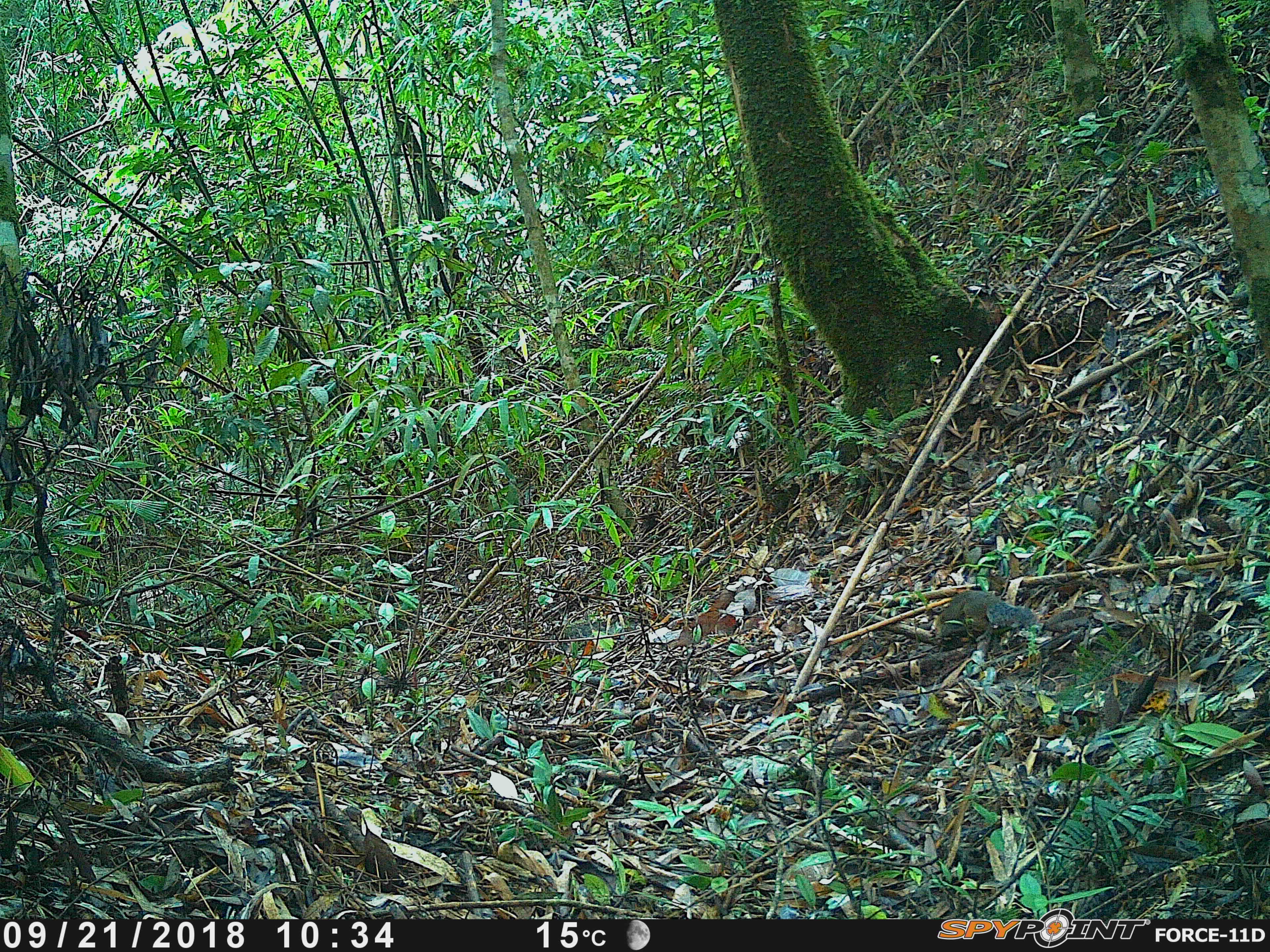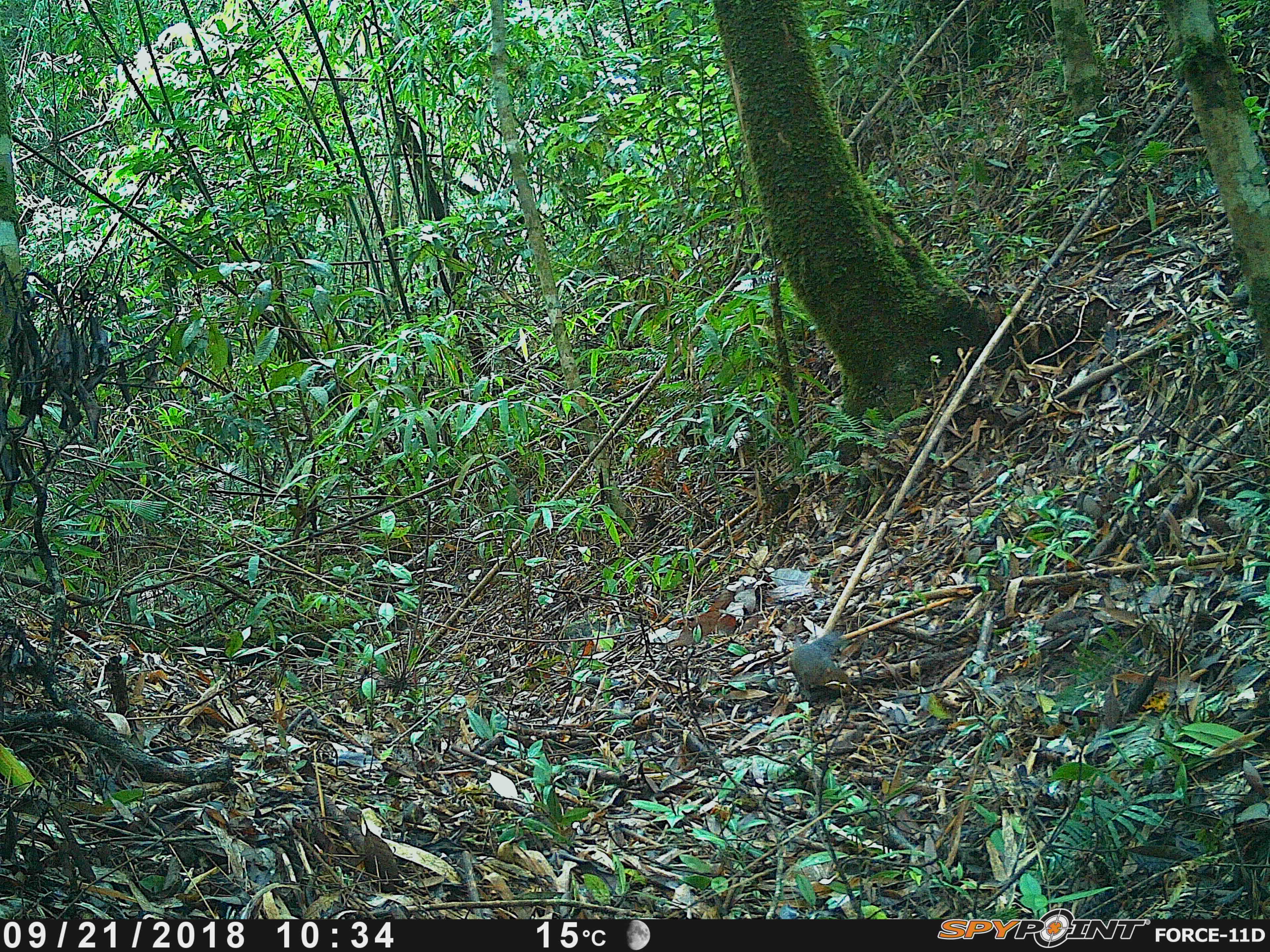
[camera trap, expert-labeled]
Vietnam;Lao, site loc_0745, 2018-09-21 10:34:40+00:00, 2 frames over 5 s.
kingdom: Animalia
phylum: Chordata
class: Mammalia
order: Rodentia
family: Sciuridae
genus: Dremomys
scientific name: Dremomys rufigenis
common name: red-cheeked squirrel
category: red cheeked squirrel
Red cheeked squirrel (red-cheeked squirrel) (Dremomys rufigenis). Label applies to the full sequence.